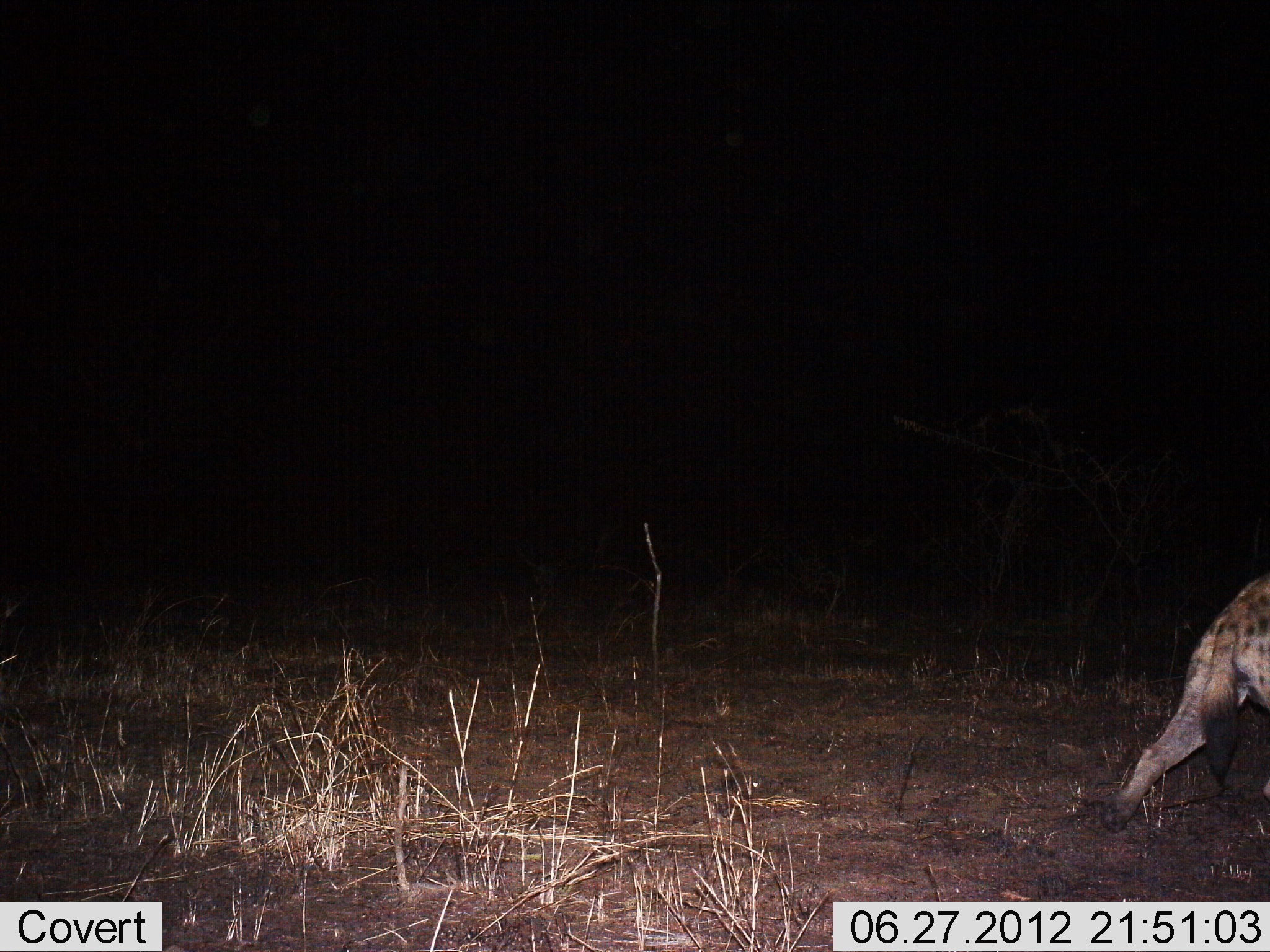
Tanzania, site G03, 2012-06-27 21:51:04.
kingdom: Animalia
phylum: Chordata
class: Mammalia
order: Carnivora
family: Hyaenidae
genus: Crocuta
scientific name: Crocuta crocuta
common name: spotted hyena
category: hyenaspotted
Hyenaspotted (spotted hyena) (Crocuta crocuta), count 1. Behavior (volunteer vote fractions): standing 10%, resting 0%, moving 90%, interacting 0%. Young present (vote fraction): 0%. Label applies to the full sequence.